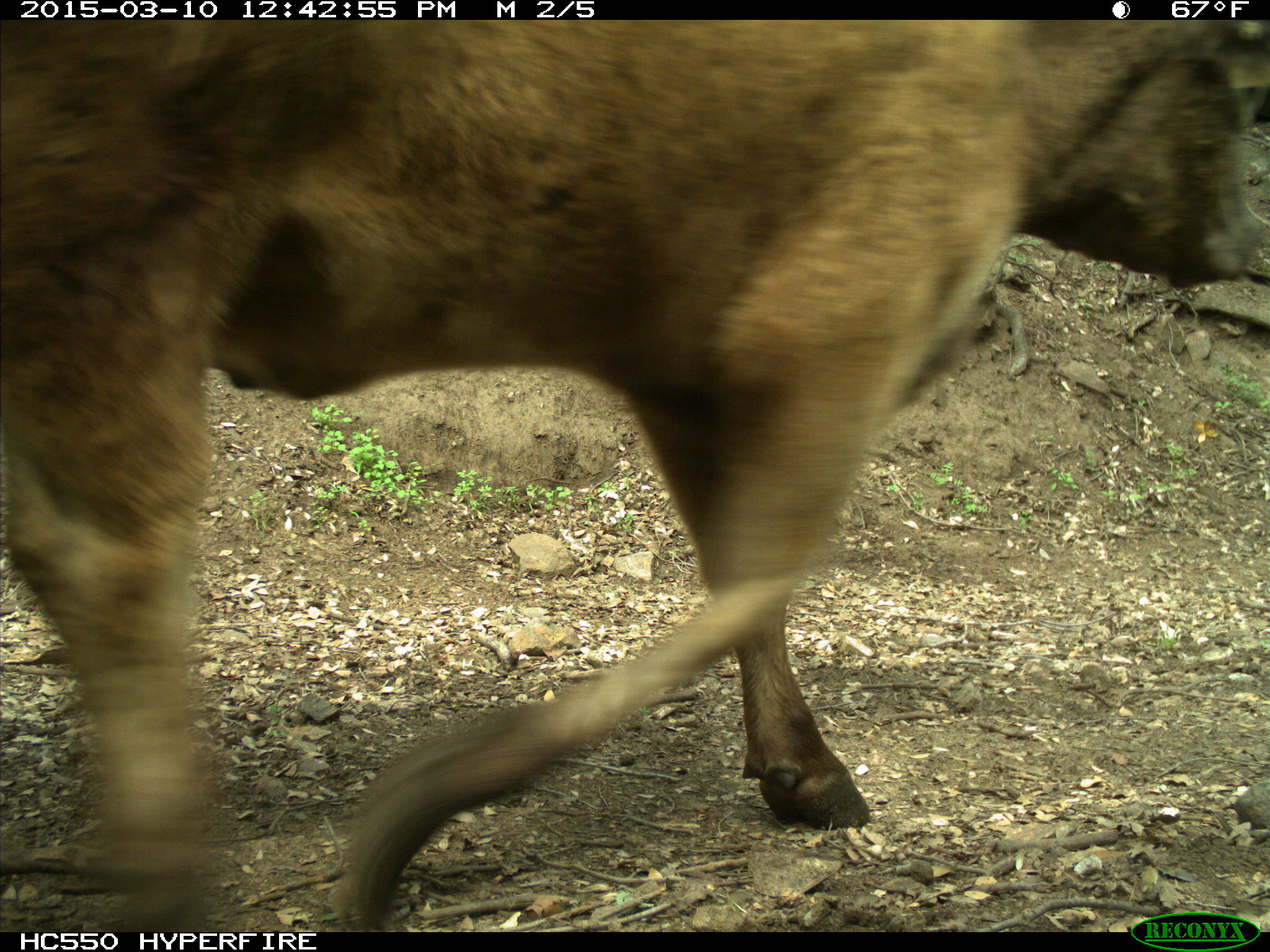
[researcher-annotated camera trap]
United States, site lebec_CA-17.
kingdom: Animalia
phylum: Chordata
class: Mammalia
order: Artiodactyla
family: Bovidae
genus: Bos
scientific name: Bos taurus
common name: domestic cow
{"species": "Bos taurus (domestic cow)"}